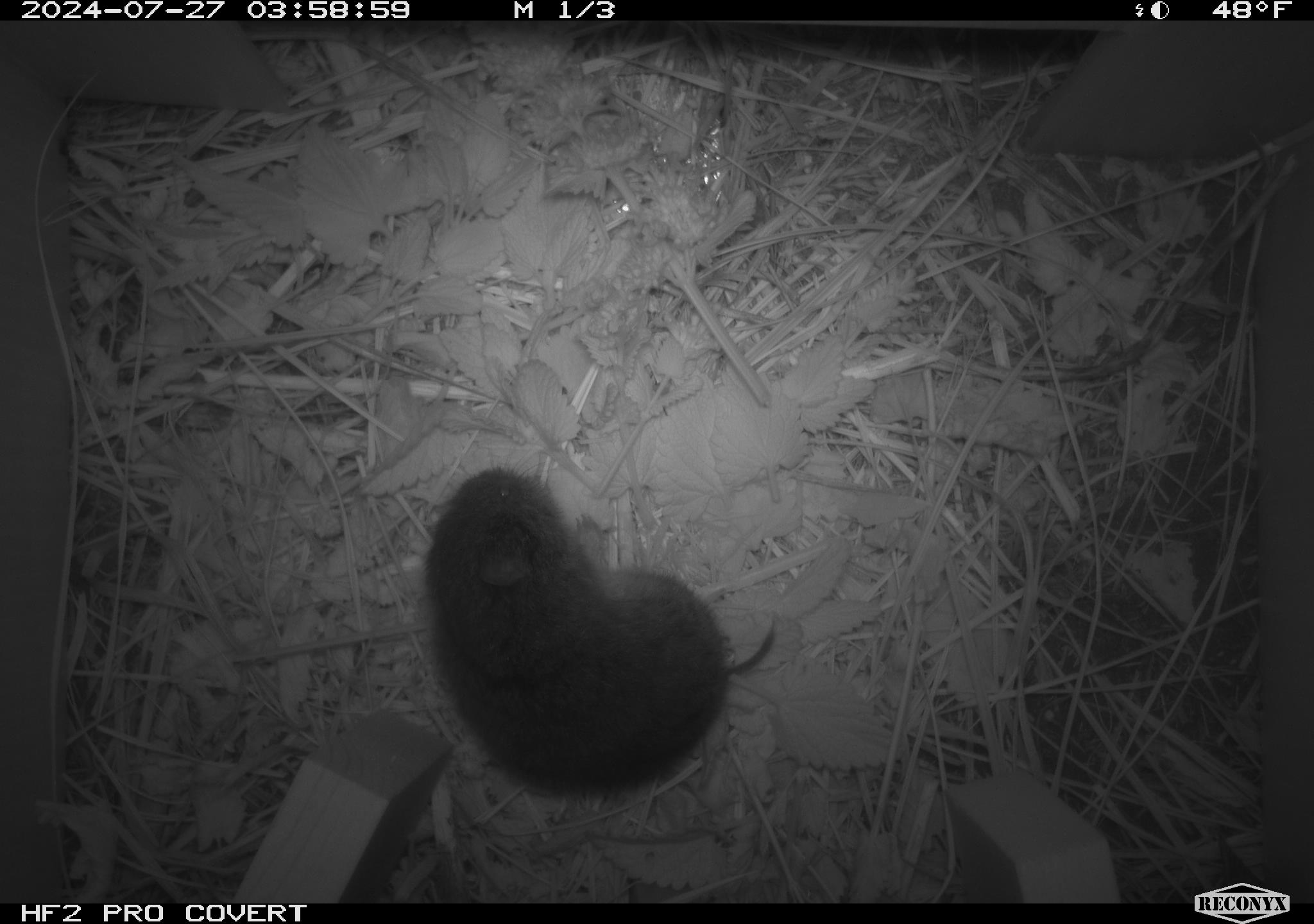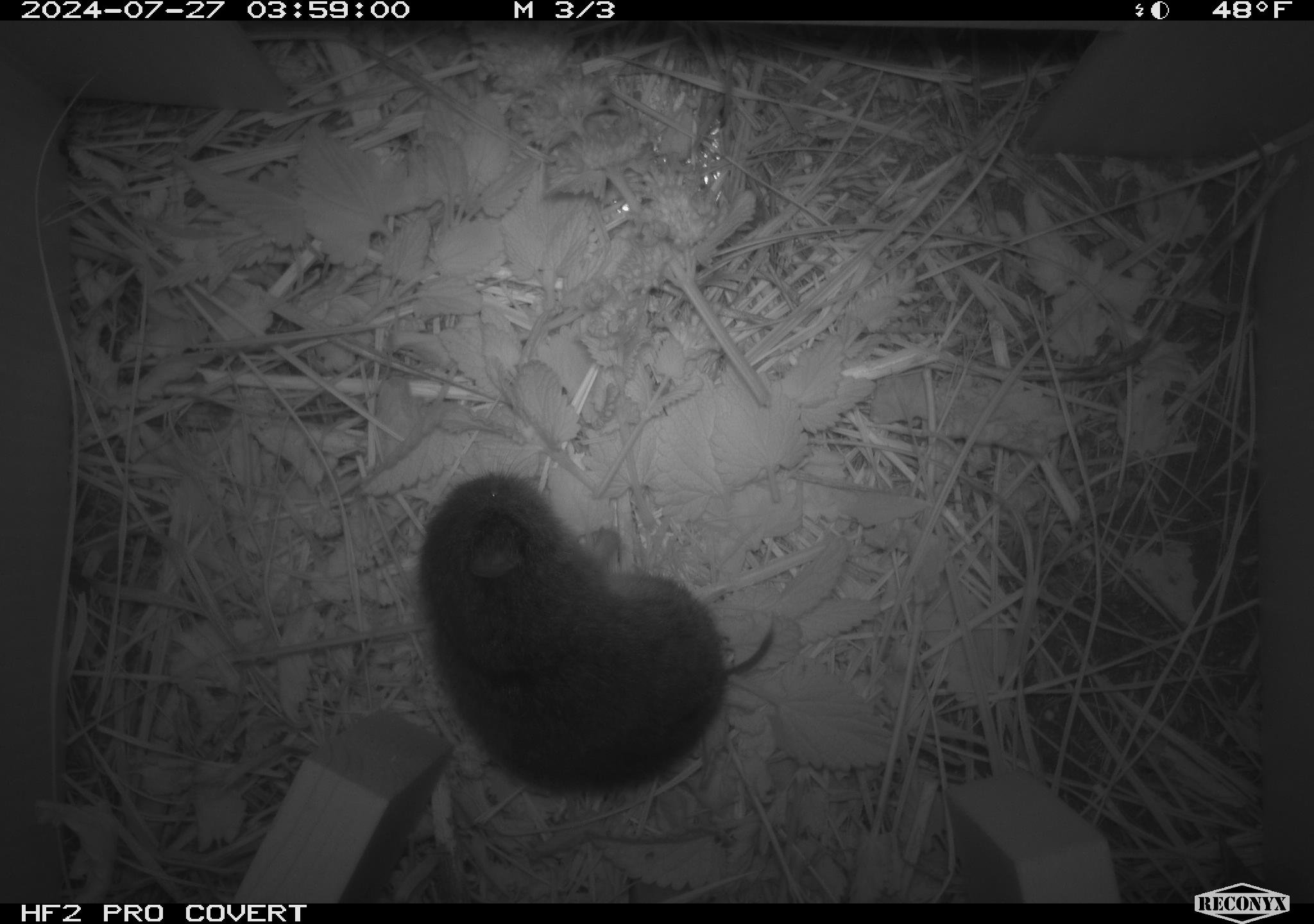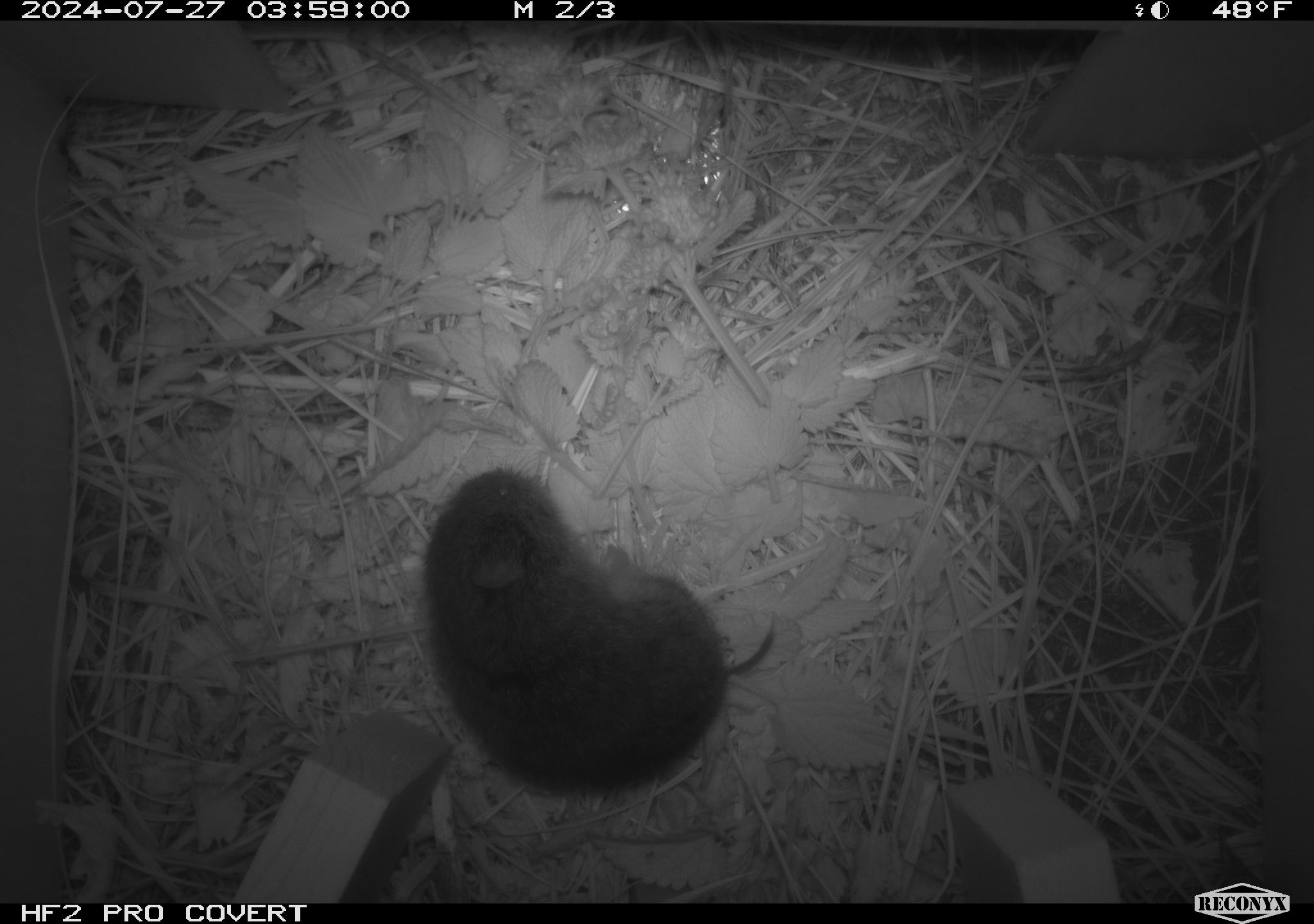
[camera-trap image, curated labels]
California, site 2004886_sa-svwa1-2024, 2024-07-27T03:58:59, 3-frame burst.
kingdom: Animalia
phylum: Chordata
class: Mammalia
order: Rodentia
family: Cricetidae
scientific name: Arvicolinae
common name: voles, lemmings, and muskrats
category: arvicolinae subfamily